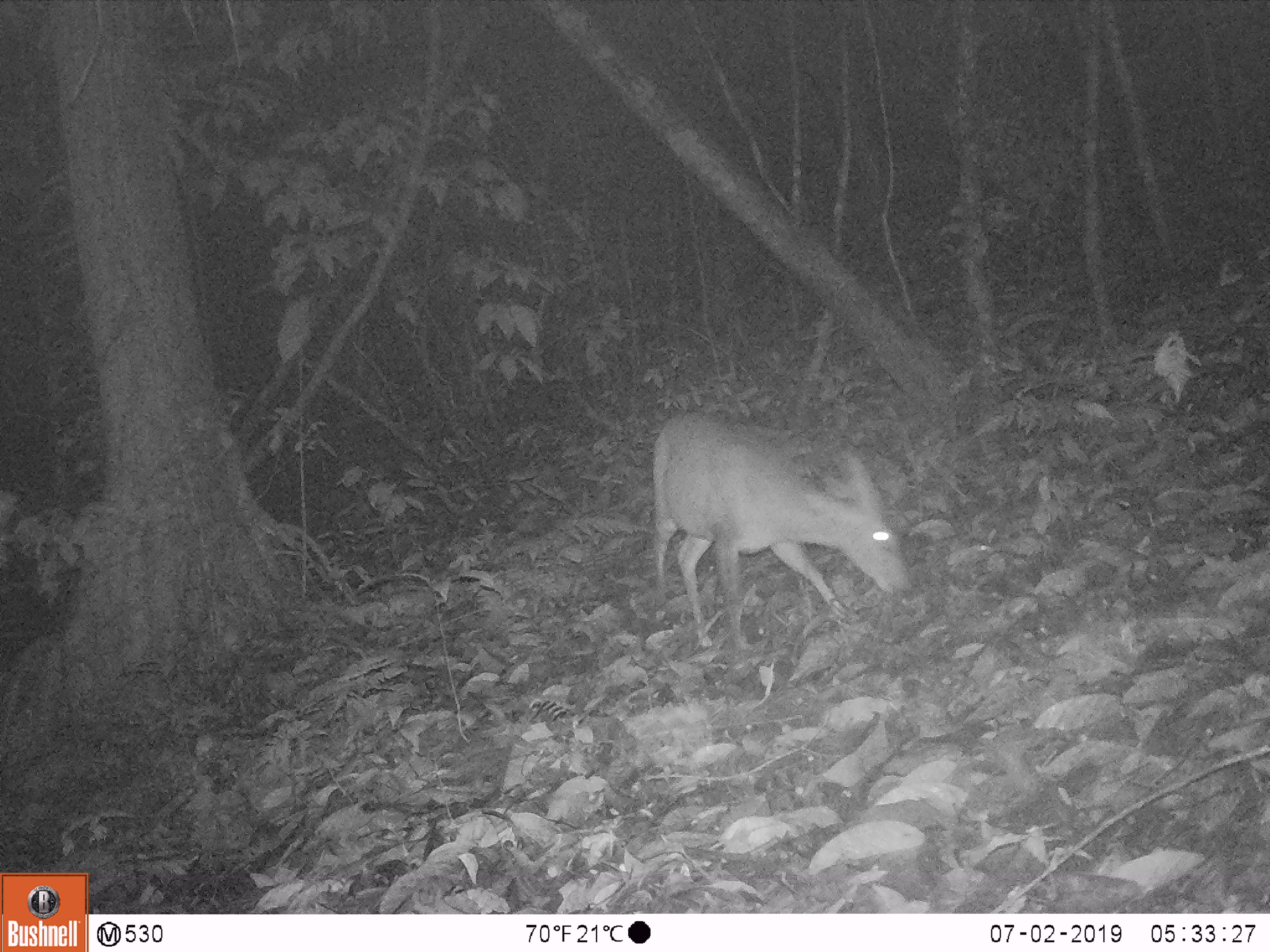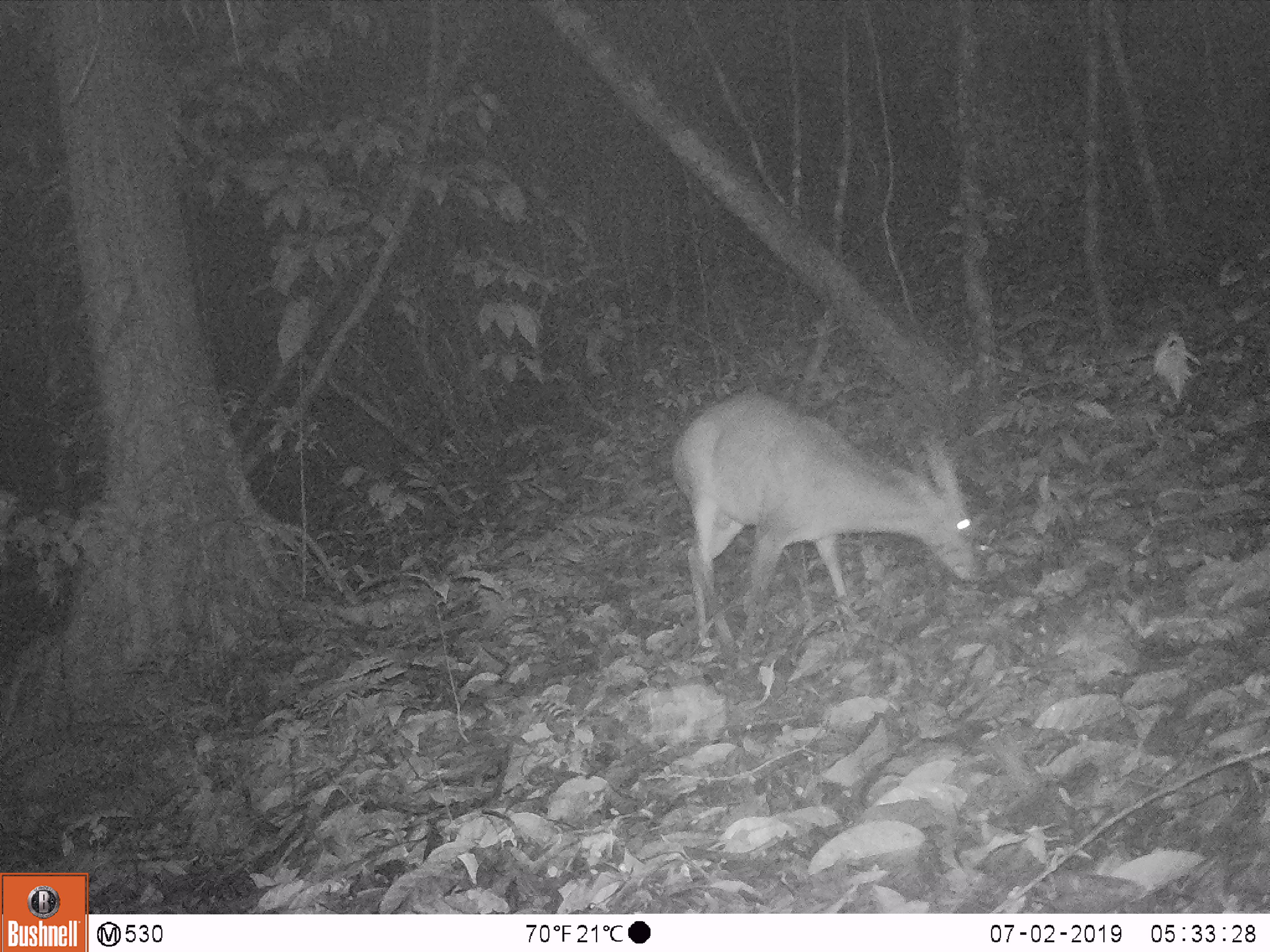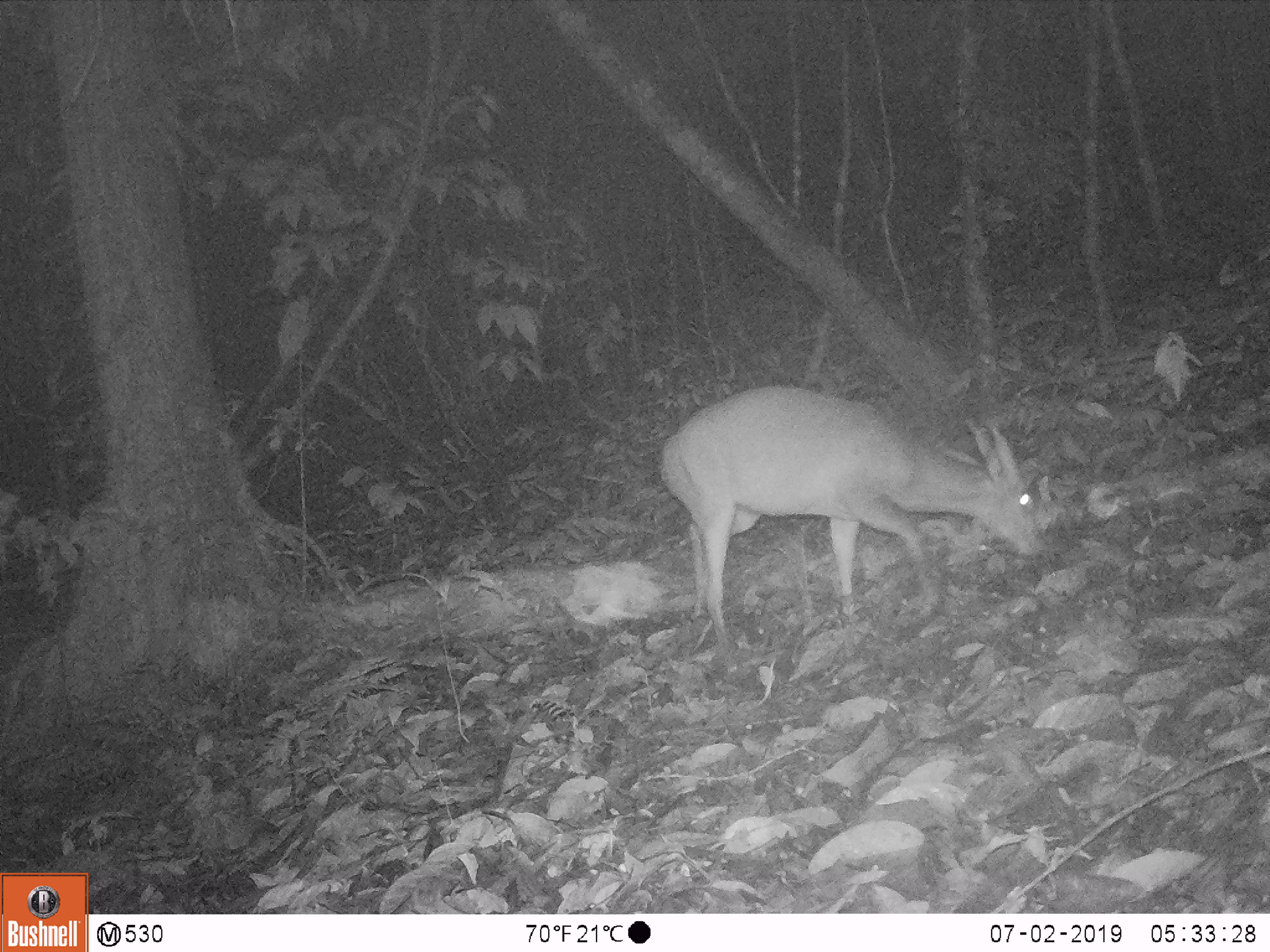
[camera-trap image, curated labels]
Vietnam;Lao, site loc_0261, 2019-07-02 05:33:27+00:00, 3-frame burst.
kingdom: Animalia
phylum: Chordata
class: Mammalia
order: Artiodactyla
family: Cervidae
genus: Muntiacus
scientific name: Muntiacus vuquangensis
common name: large-antlered muntjac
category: large antlered muntjac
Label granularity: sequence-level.